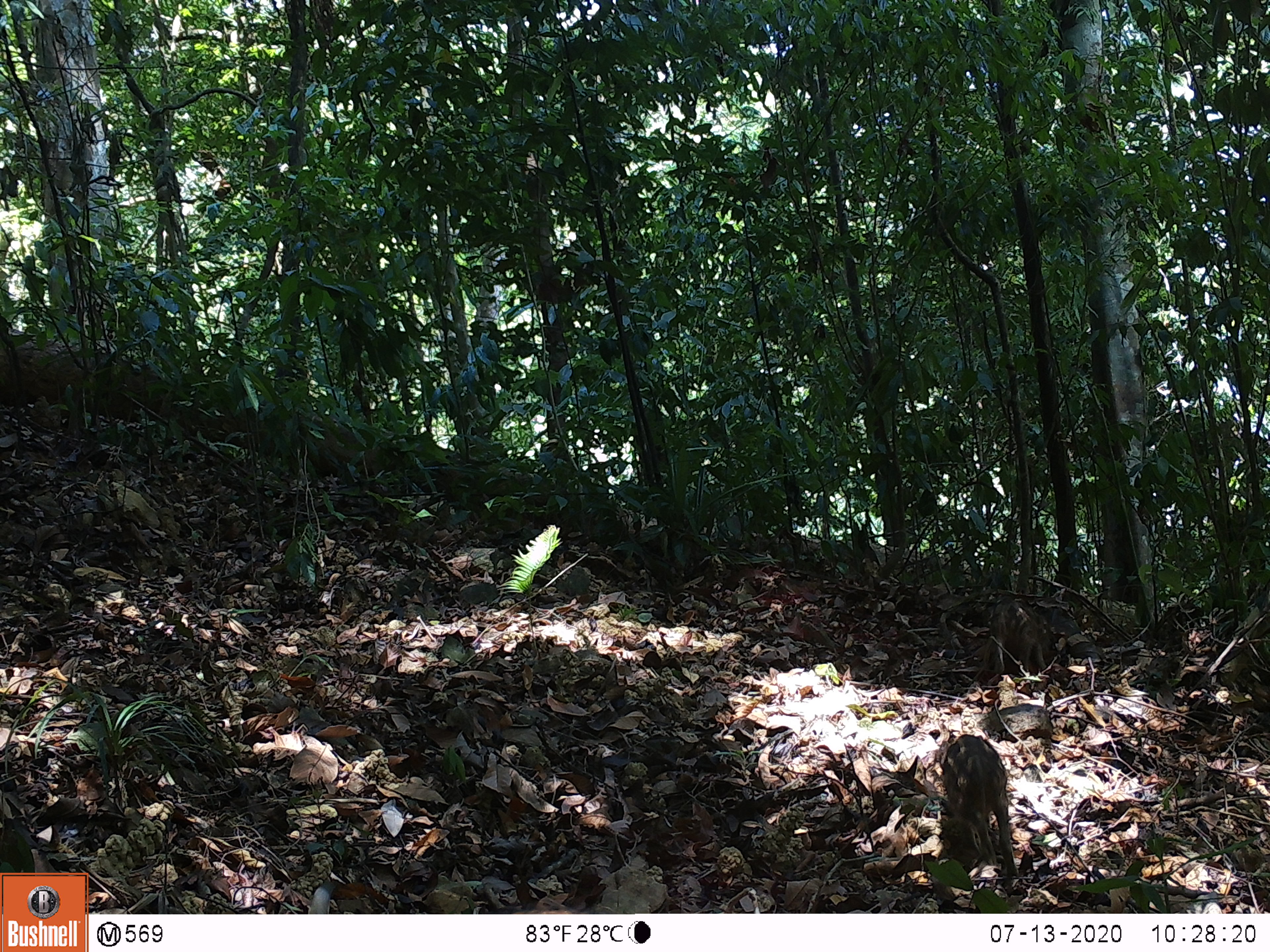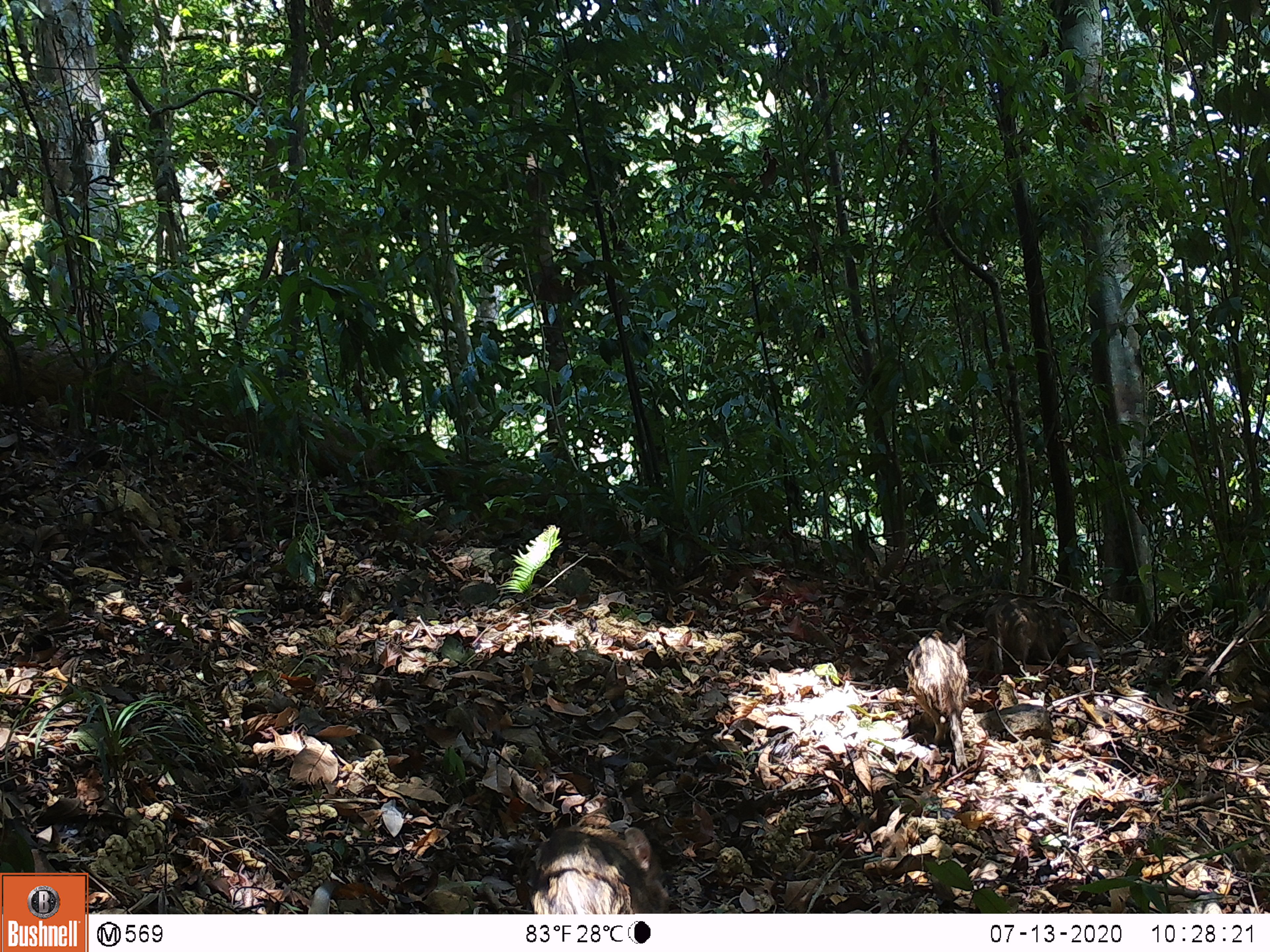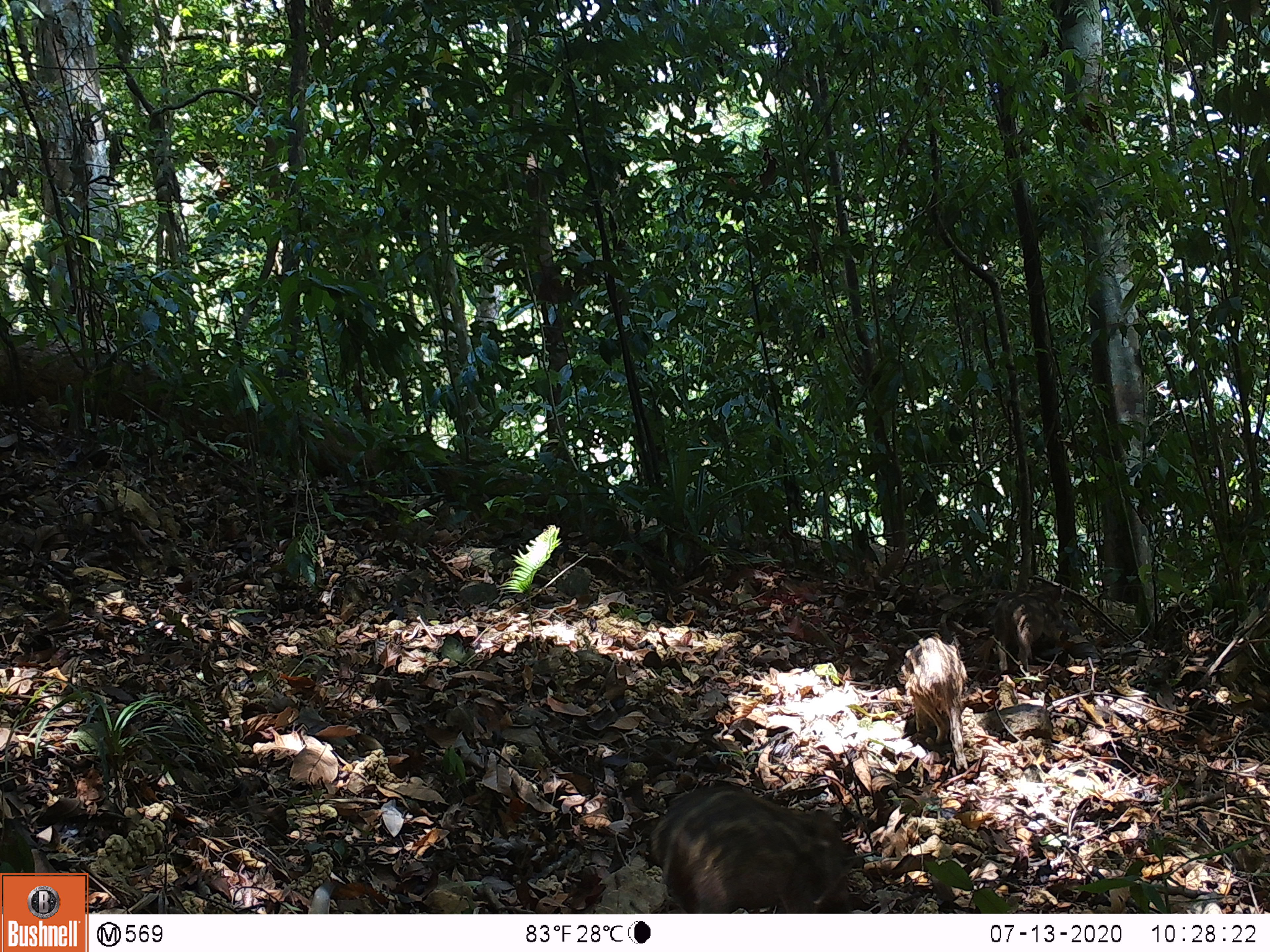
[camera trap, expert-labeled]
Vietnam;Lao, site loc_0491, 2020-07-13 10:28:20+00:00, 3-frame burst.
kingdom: Animalia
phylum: Chordata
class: Mammalia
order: Artiodactyla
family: Suidae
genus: Sus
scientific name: Sus scrofa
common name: eurasian wild pig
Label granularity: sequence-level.